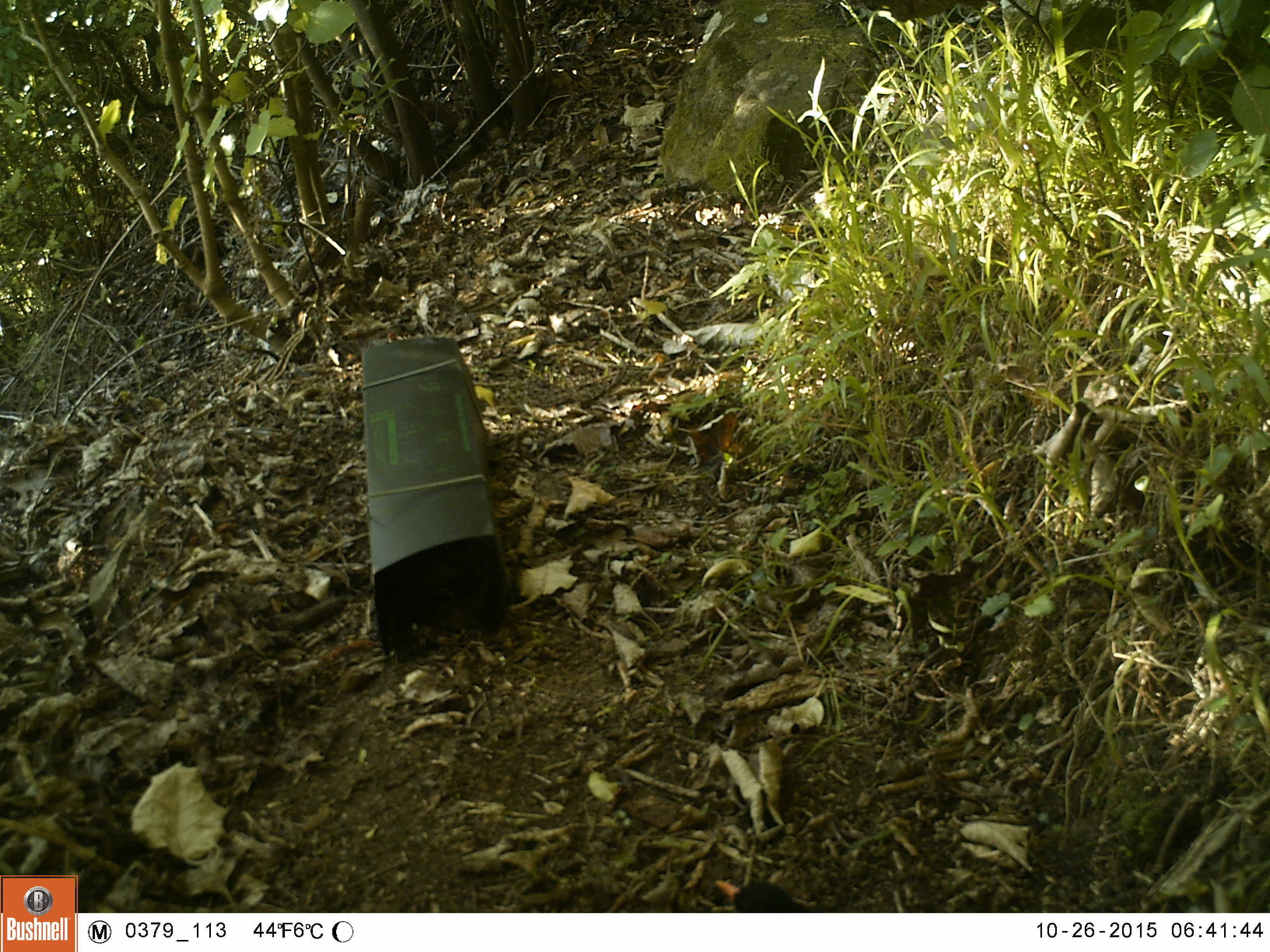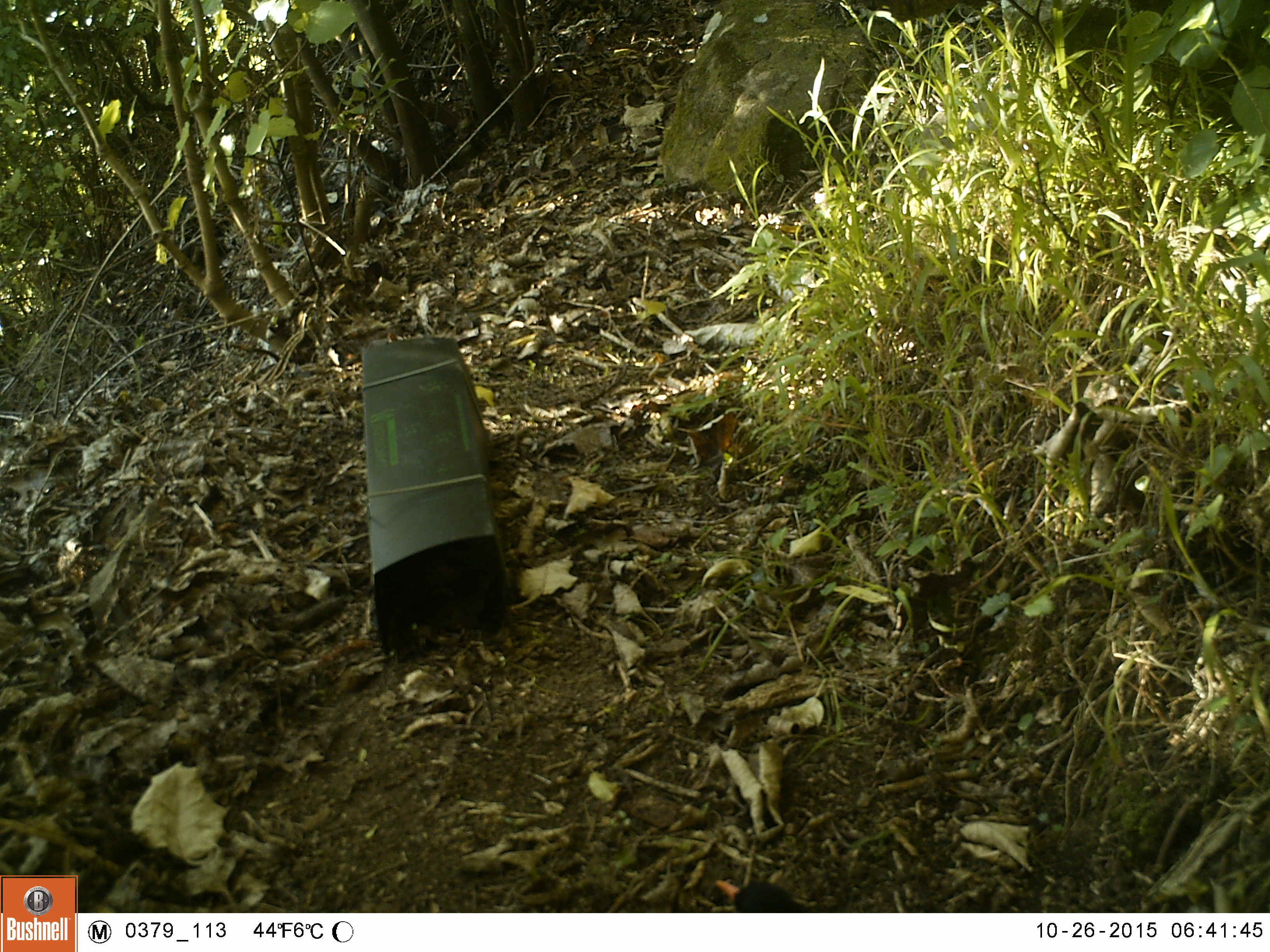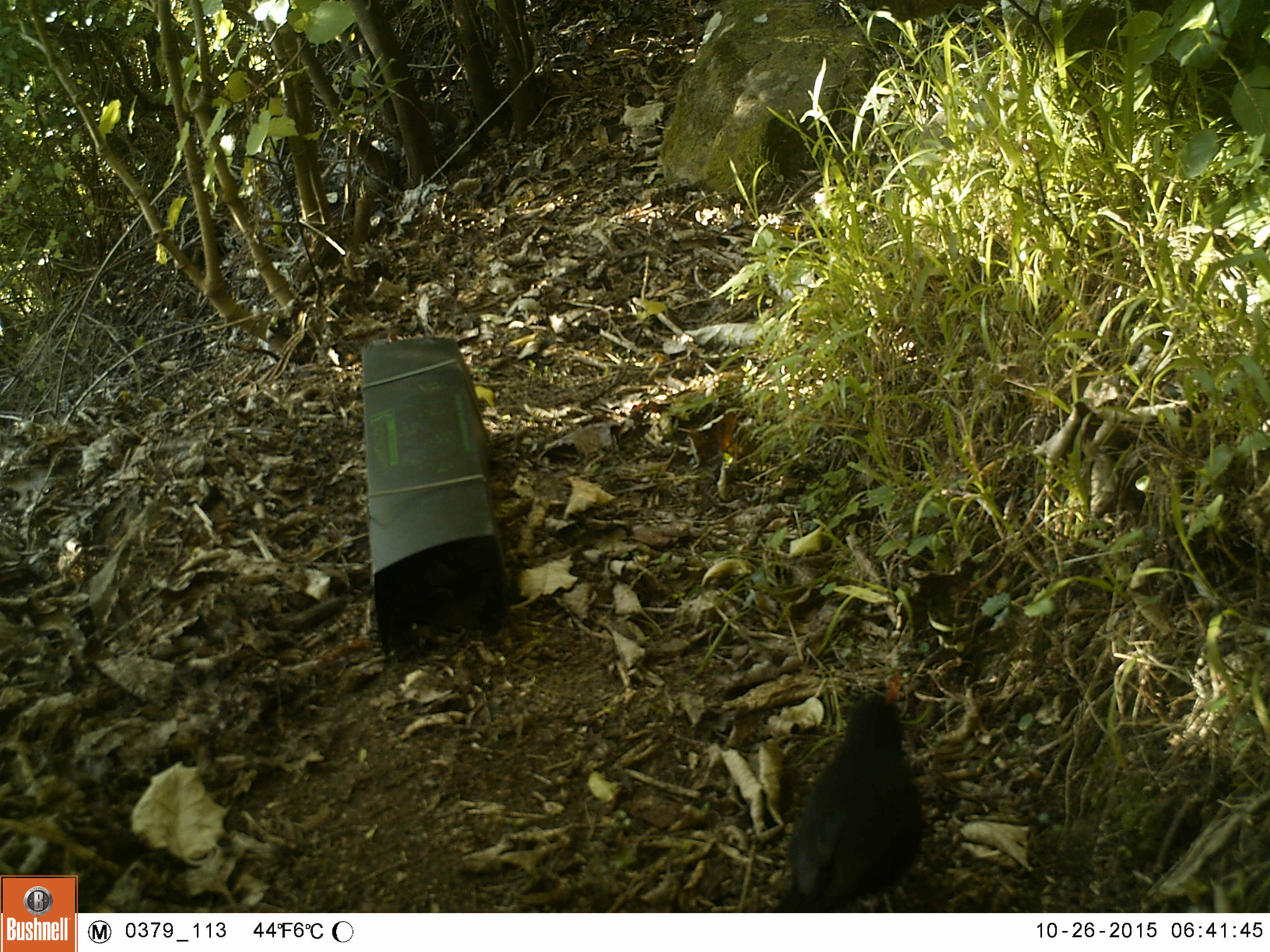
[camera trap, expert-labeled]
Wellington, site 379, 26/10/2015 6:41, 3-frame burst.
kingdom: Animalia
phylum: Chordata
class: Aves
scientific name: Aves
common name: bird